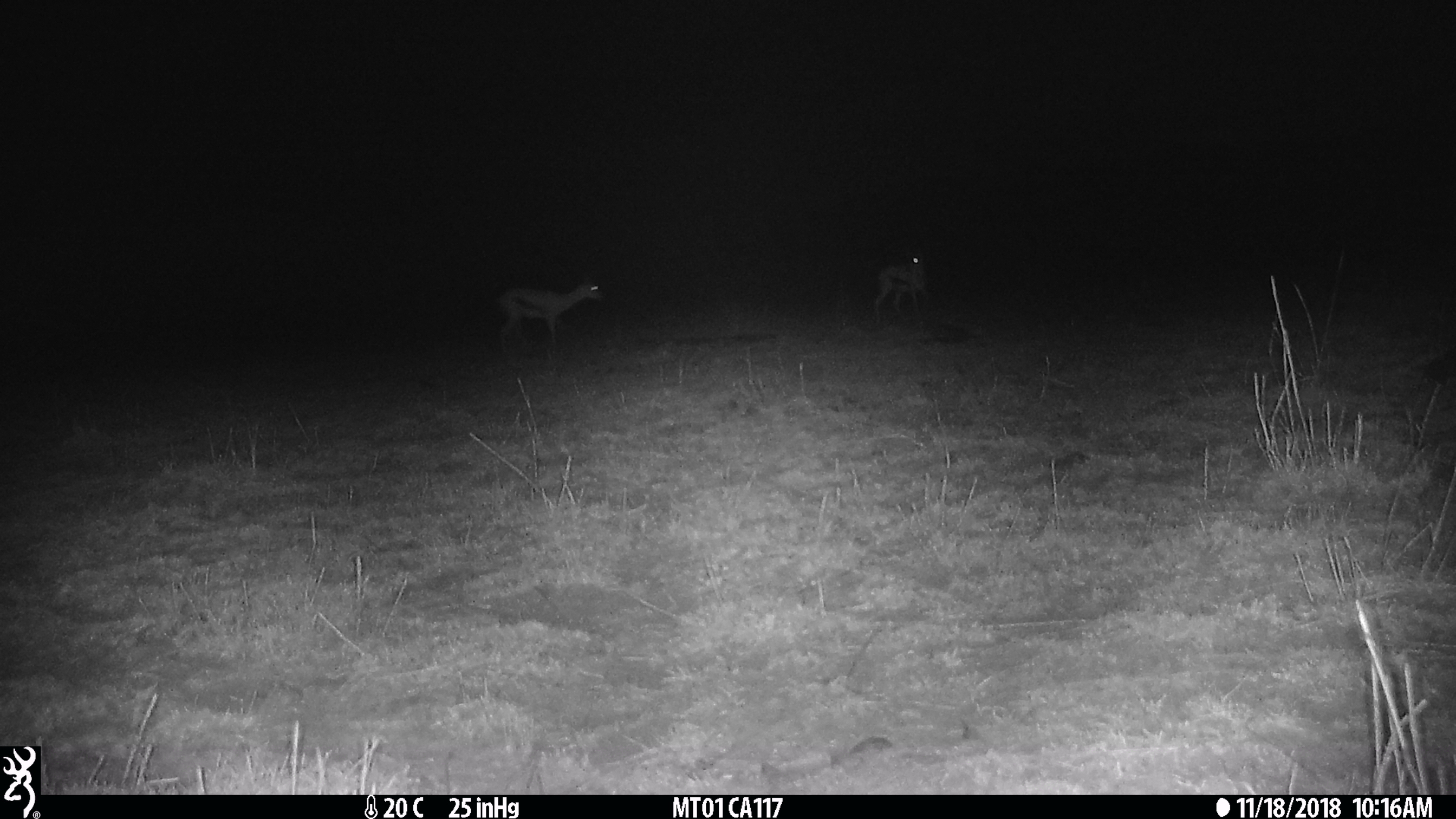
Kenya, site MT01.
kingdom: Animalia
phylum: Chordata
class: Mammalia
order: Artiodactyla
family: Bovidae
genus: Eudorcas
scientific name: Eudorcas thomsonii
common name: thomon's gazelle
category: gazelle thomsons